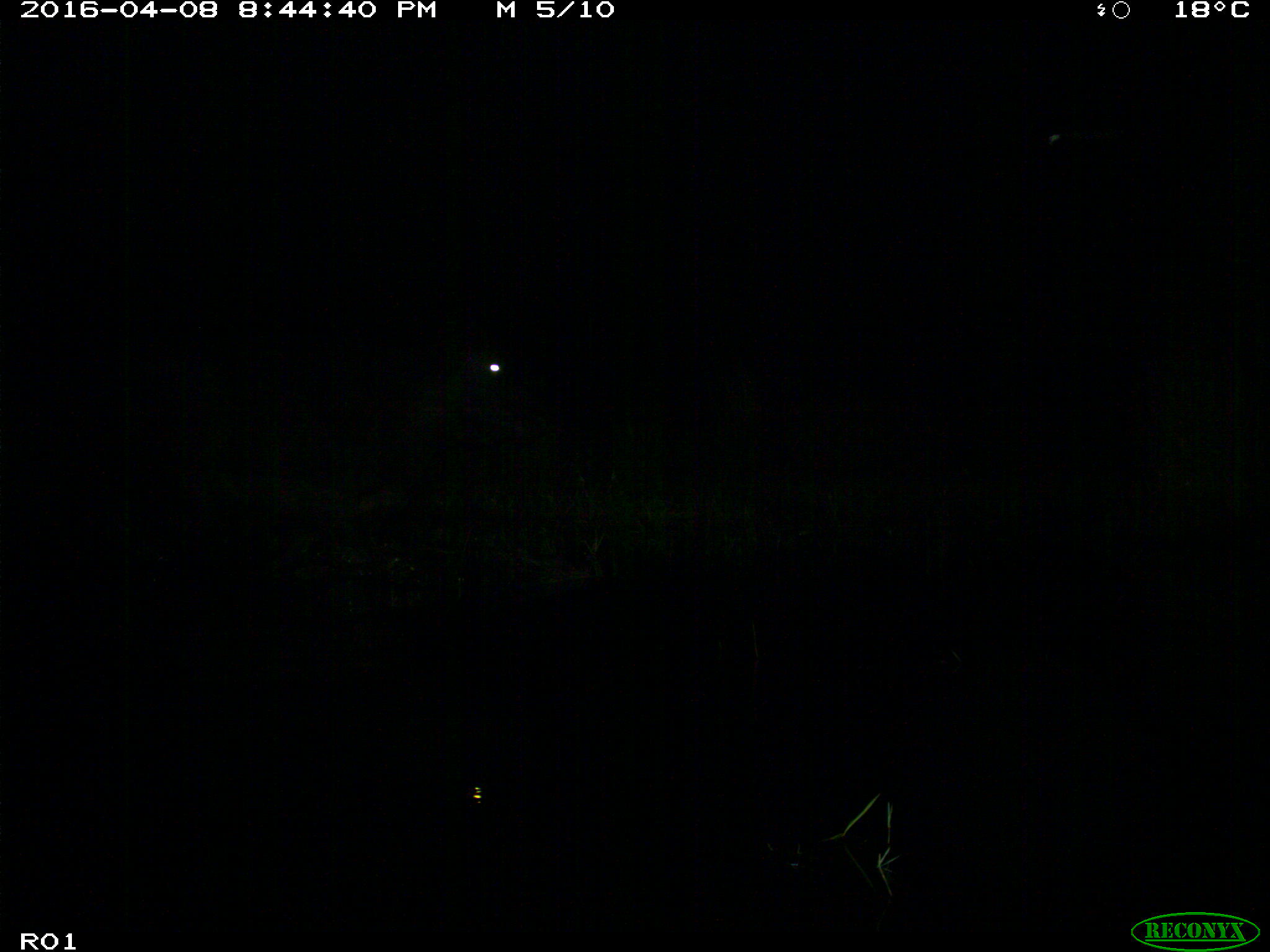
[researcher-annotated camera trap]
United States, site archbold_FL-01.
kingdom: Animalia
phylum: Chordata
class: Mammalia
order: Artiodactyla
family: Bovidae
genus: Bos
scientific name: Bos taurus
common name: domestic cow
Bos taurus (domestic cow).